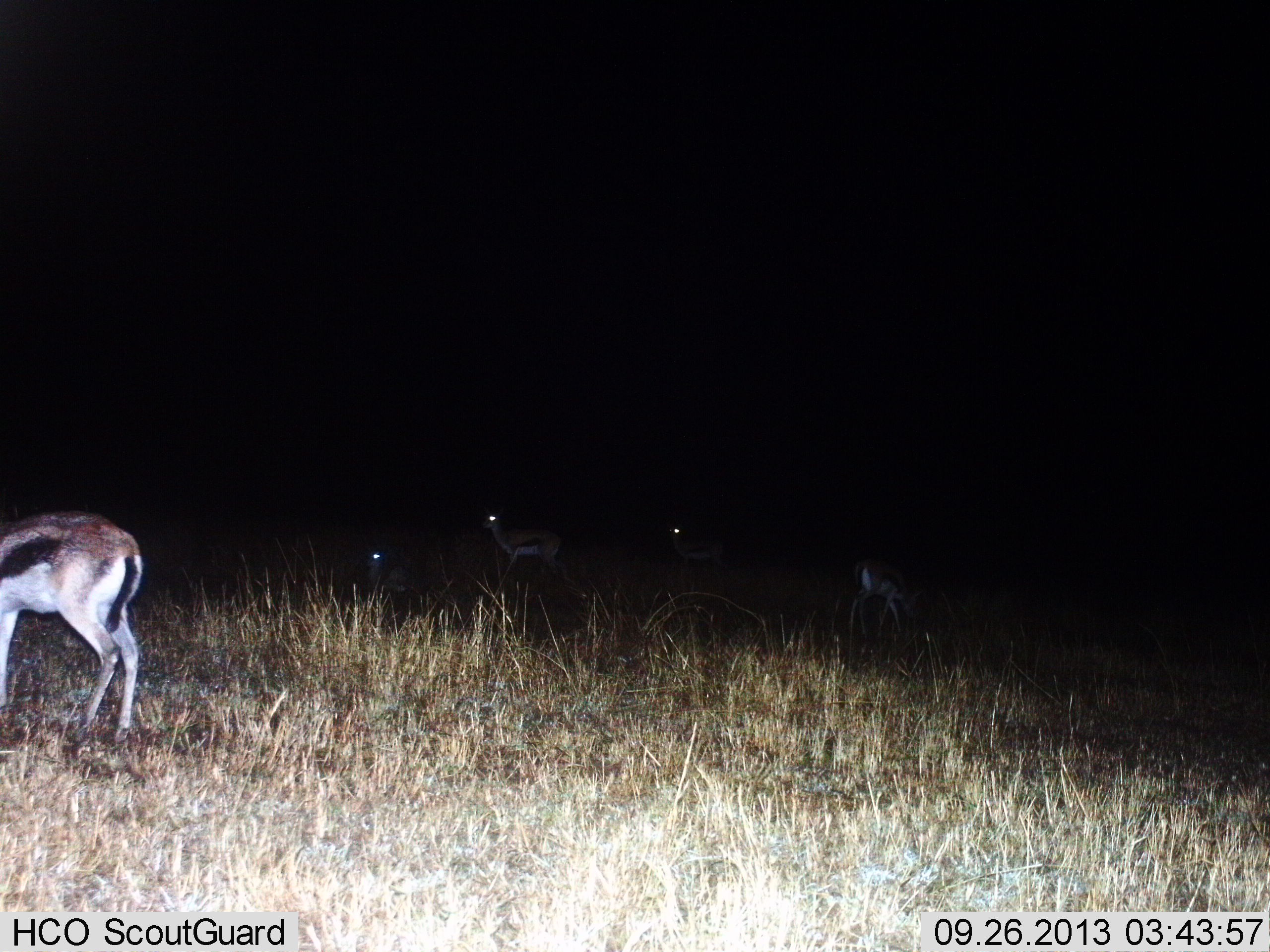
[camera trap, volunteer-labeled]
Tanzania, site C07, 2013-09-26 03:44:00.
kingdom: Animalia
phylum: Chordata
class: Mammalia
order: Artiodactyla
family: Bovidae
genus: Eudorcas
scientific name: Eudorcas thomsonii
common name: thomson's gazelle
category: gazellethomsons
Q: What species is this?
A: Gazellethomsons (thomson's gazelle) (Eudorcas thomsonii).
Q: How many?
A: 5.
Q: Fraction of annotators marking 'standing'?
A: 81%.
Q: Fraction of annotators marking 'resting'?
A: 19%.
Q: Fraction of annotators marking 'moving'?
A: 19%.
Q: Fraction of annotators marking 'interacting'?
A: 0%.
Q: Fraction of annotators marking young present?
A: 4%.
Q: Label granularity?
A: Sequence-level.